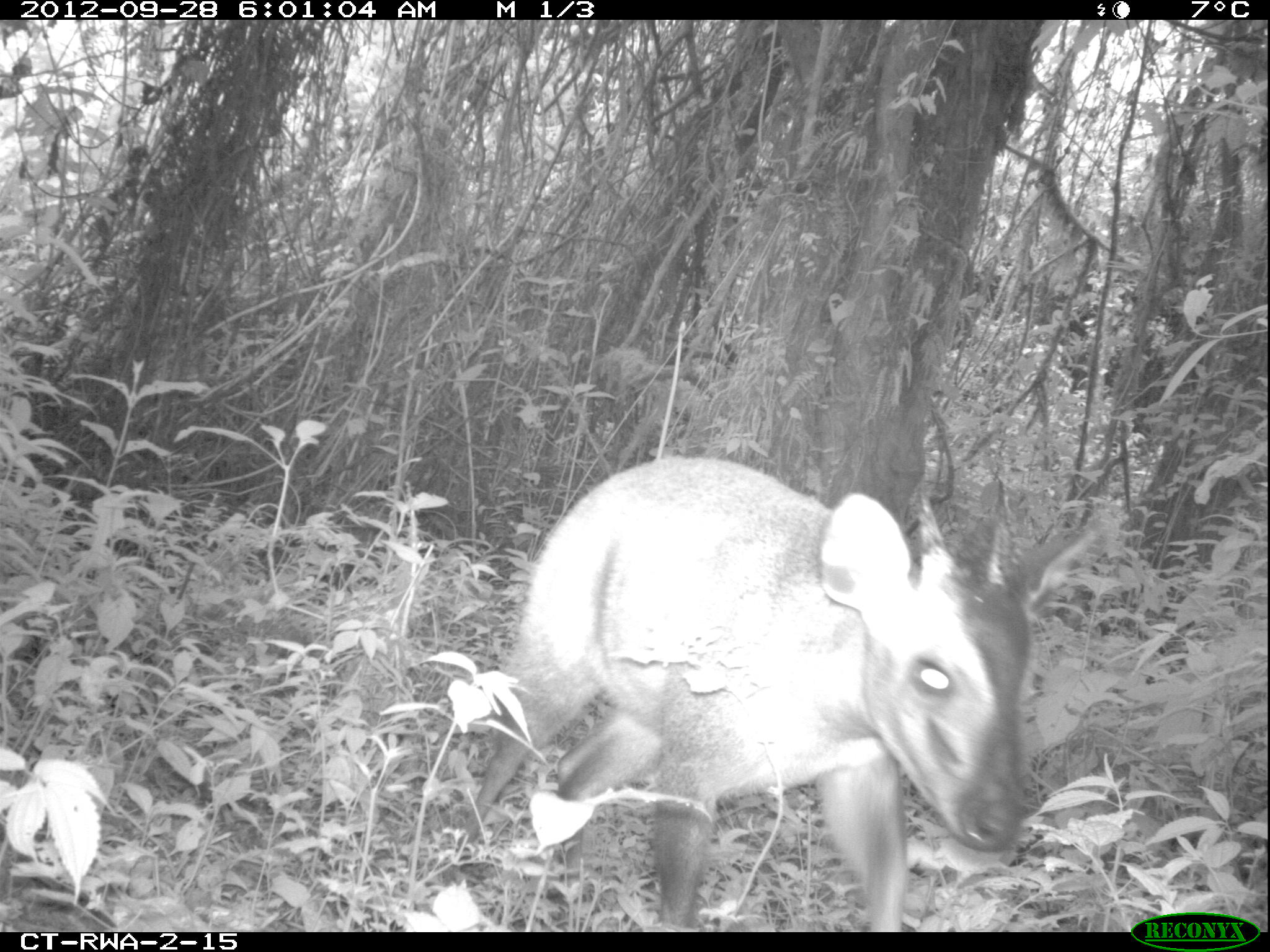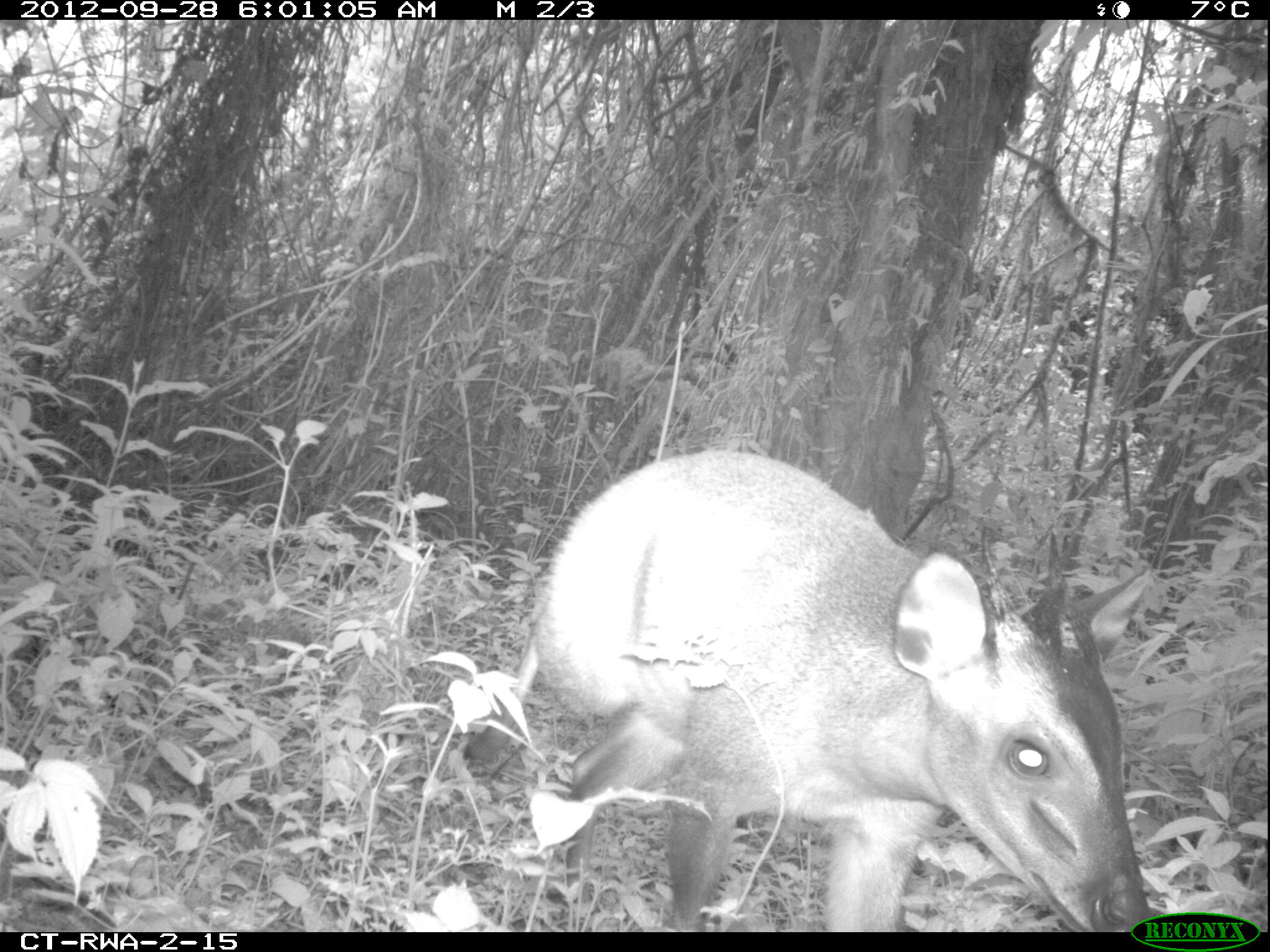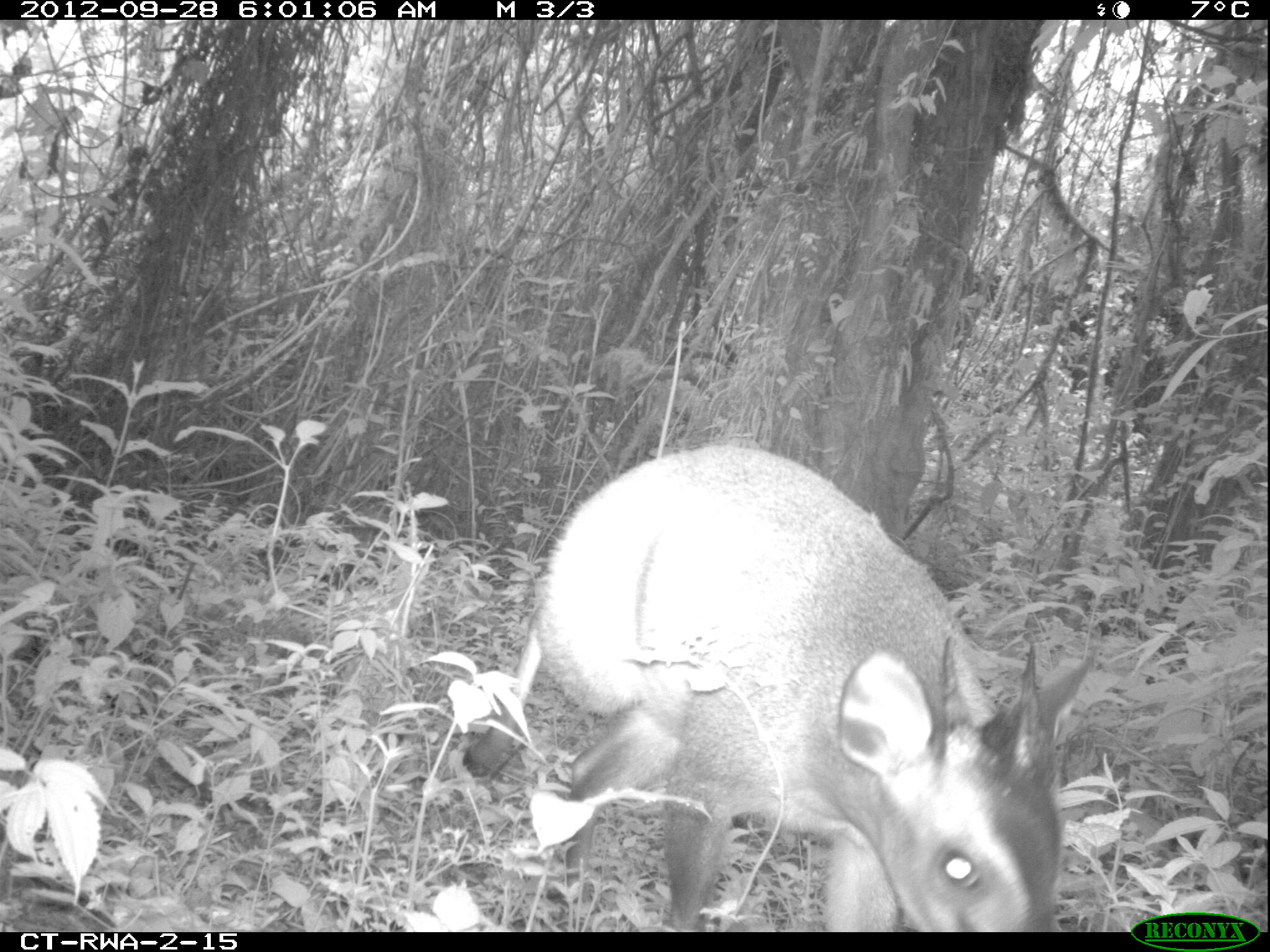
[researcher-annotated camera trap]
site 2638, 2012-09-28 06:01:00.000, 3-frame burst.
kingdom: Animalia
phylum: Chordata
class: Mammalia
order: Artiodactyla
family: Bovidae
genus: Cephalophus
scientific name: Cephalophus nigrifrons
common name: black-fronted duiker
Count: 1.